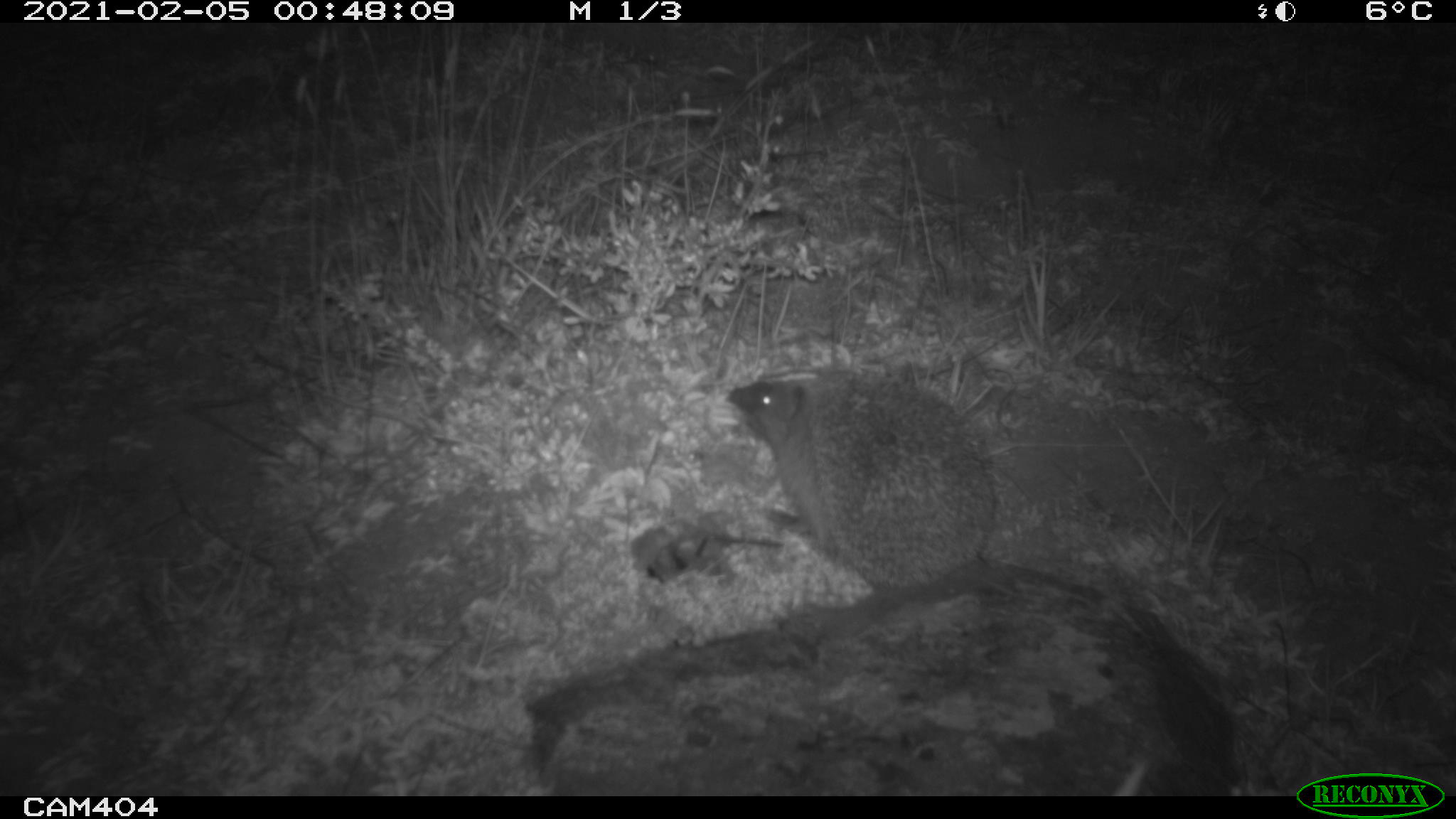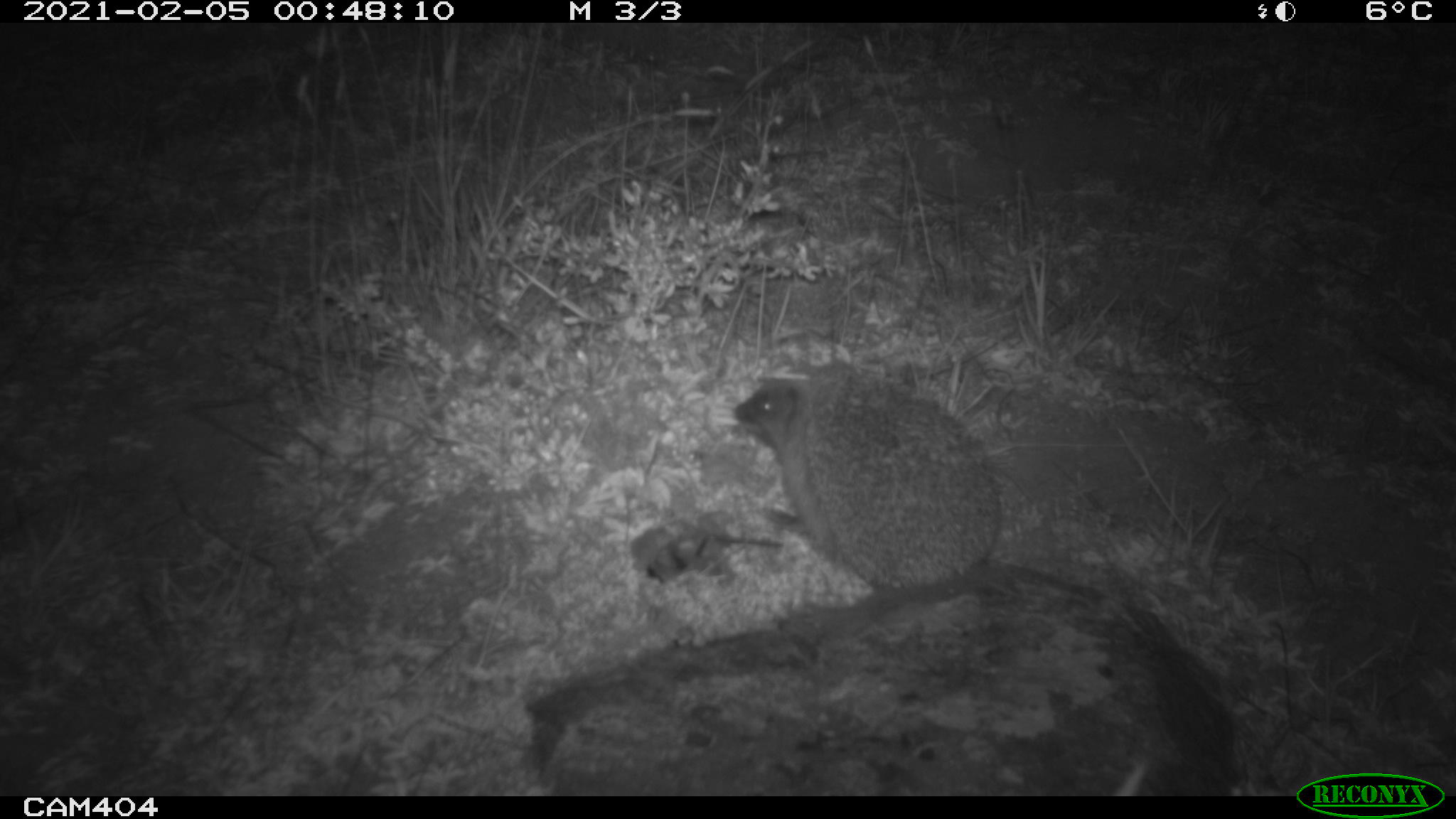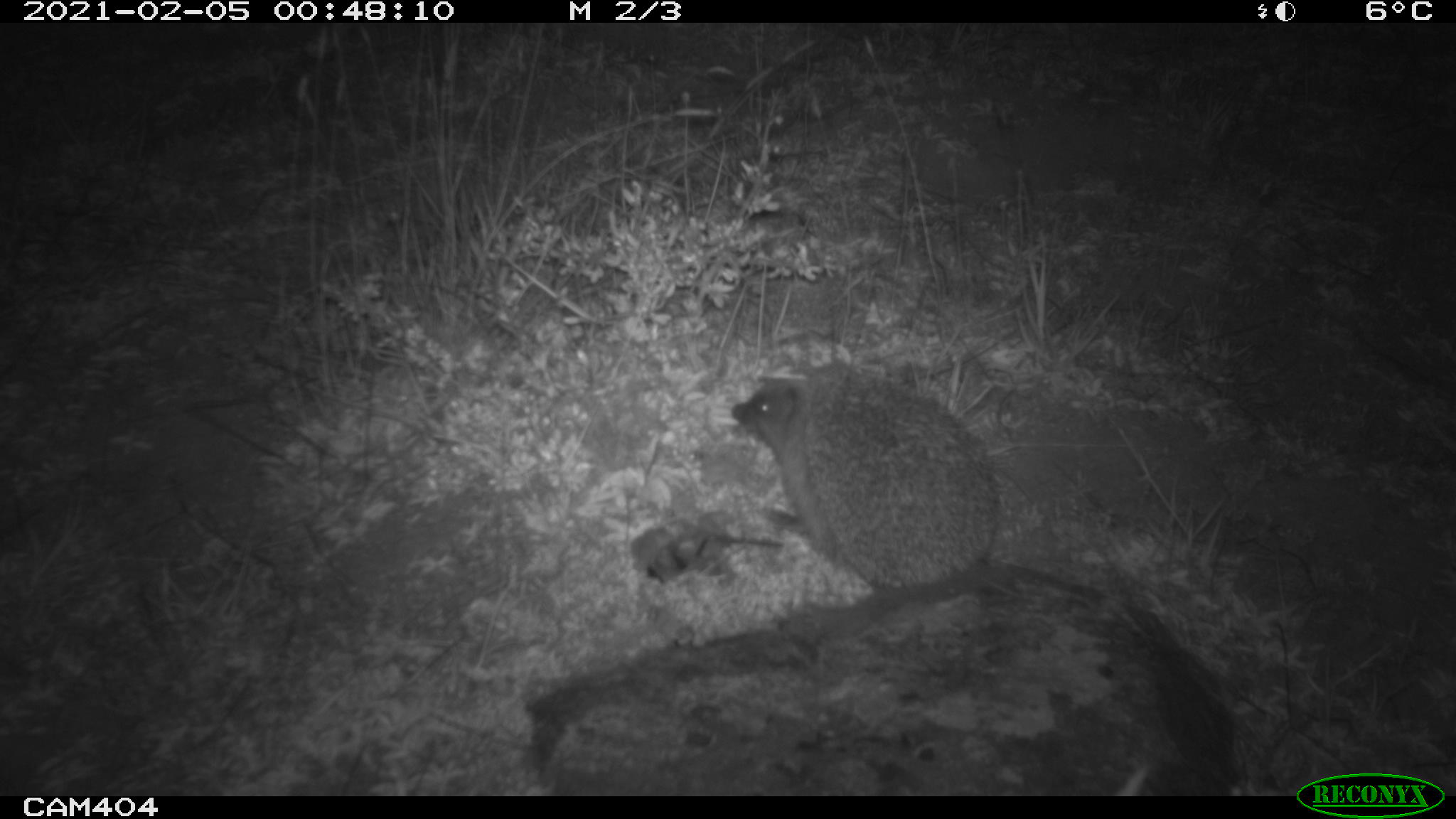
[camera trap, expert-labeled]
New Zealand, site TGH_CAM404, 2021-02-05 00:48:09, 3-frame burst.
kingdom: Animalia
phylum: Chordata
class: Mammalia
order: Eulipotyphla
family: Erinaceidae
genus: Erinaceus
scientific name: Erinaceus europaeus europaeus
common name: european hedgehog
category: hedgehog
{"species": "hedgehog (european hedgehog) (Erinaceus europaeus europaeus)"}